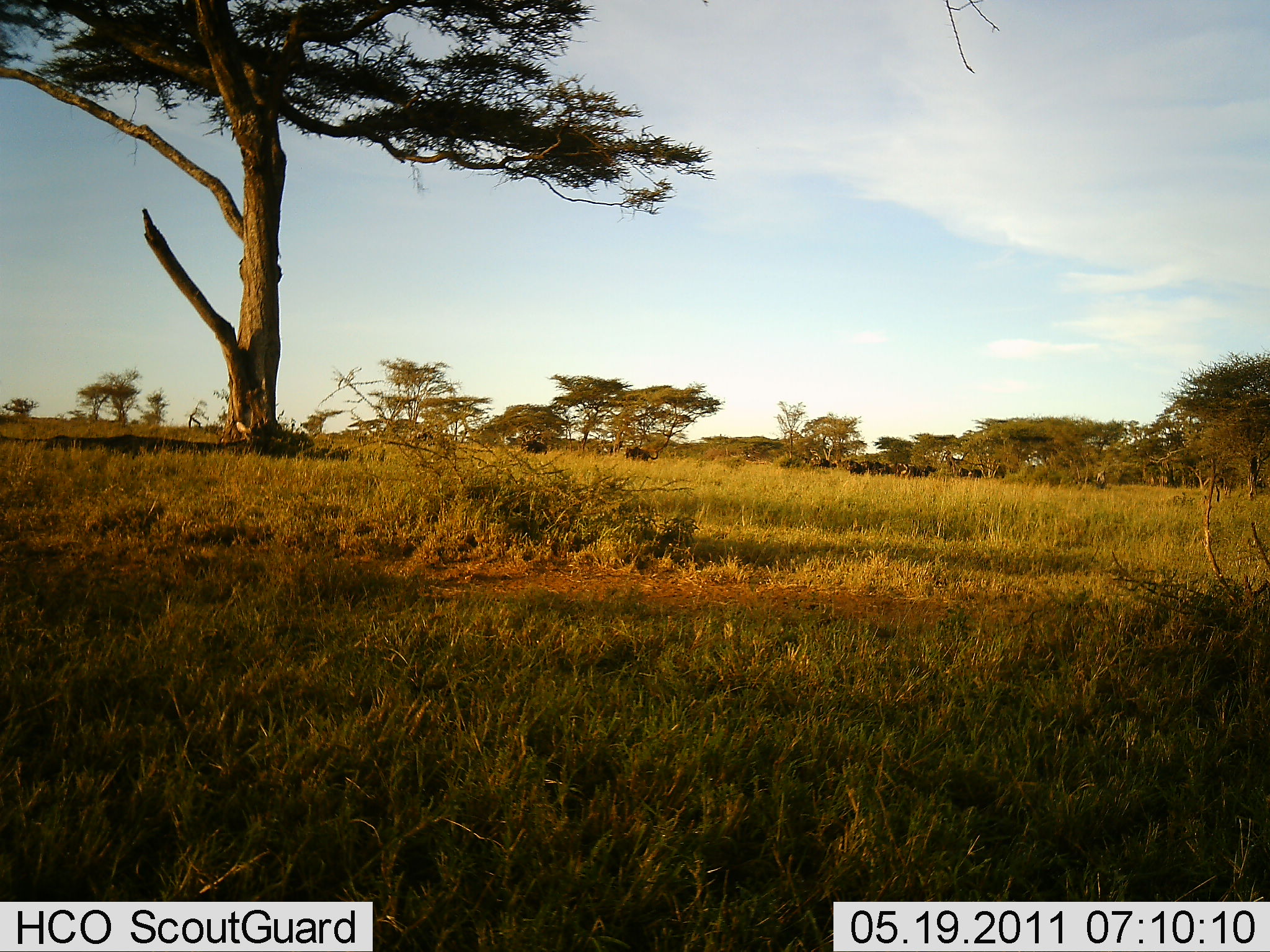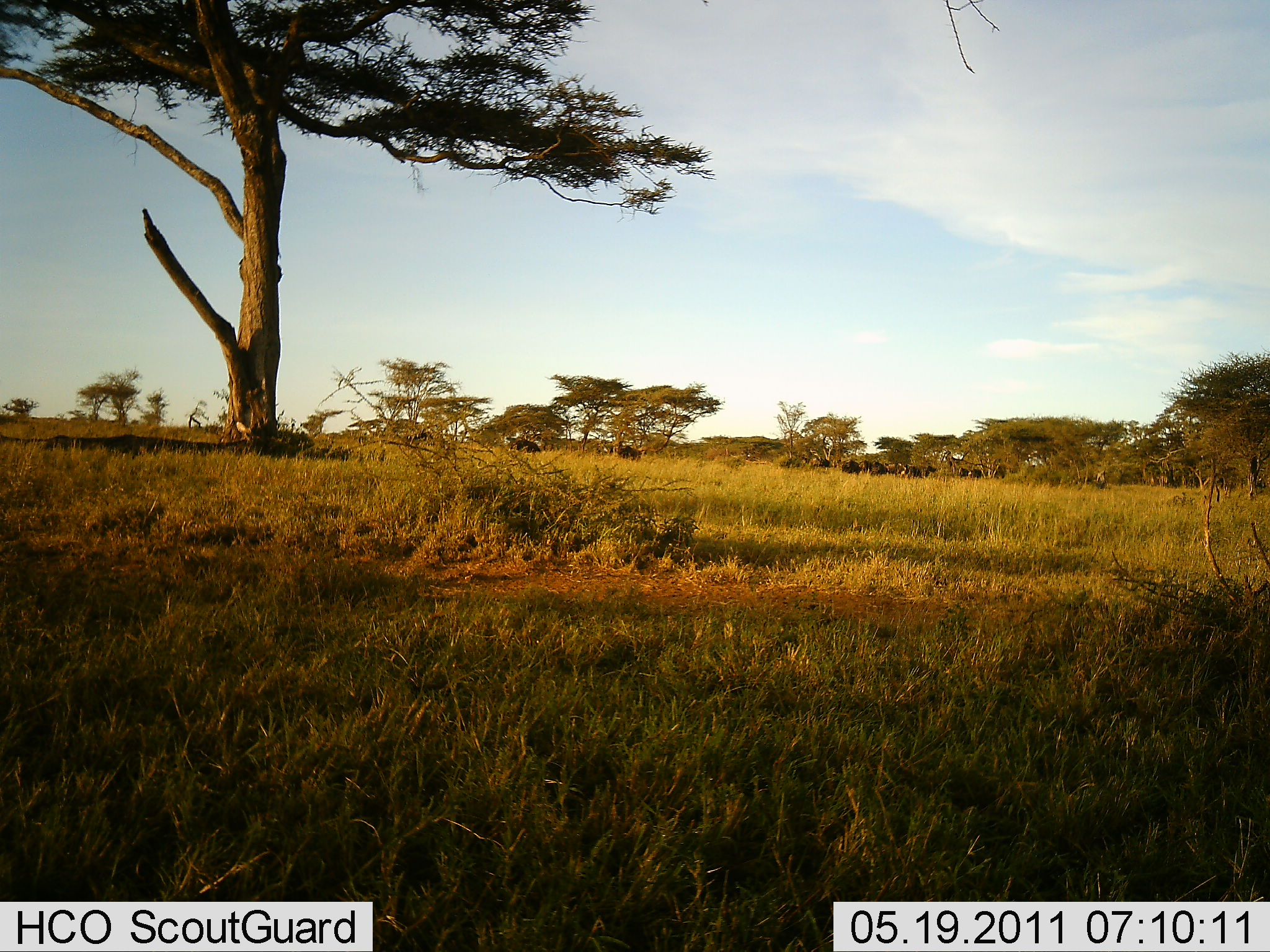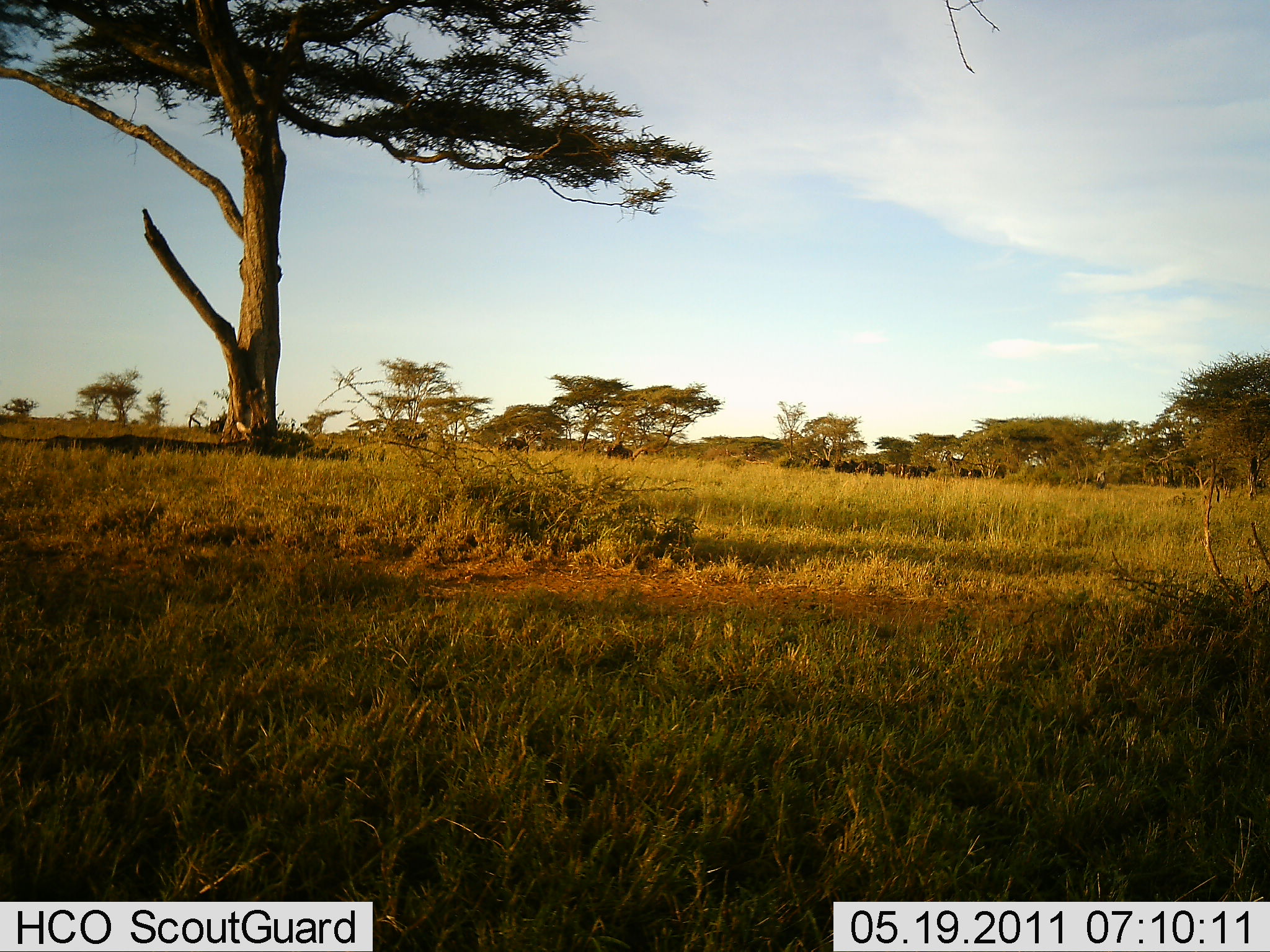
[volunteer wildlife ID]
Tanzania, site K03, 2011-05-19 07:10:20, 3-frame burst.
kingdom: Animalia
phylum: Chordata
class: Mammalia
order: Artiodactyla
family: Bovidae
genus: Syncerus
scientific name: Syncerus caffer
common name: cape buffalo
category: buffalo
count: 11-50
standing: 0%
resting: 0%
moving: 100%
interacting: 0%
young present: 0%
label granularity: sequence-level